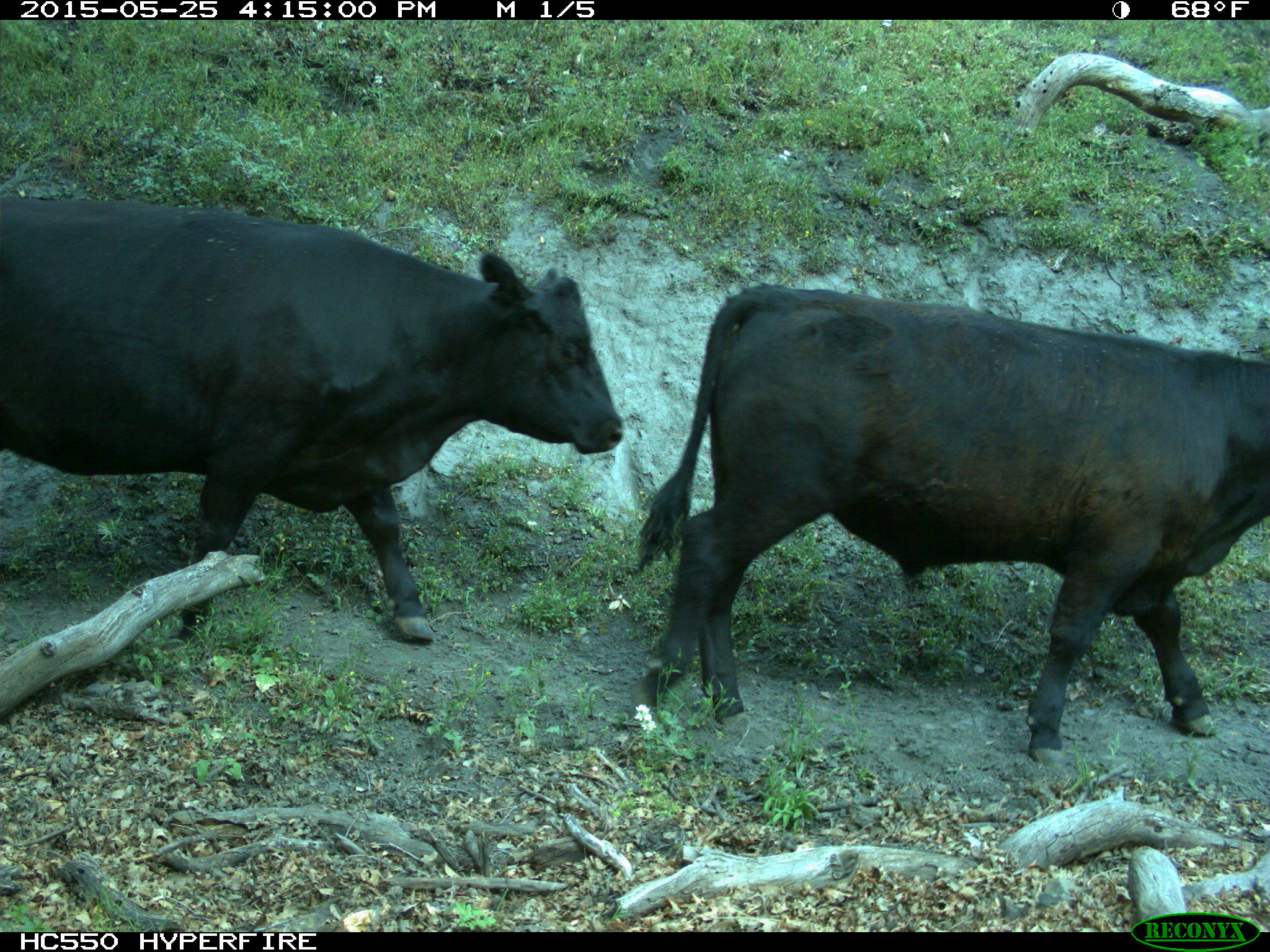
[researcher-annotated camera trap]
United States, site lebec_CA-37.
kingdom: Animalia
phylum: Chordata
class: Mammalia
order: Artiodactyla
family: Bovidae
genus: Bos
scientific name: Bos taurus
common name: domestic cow